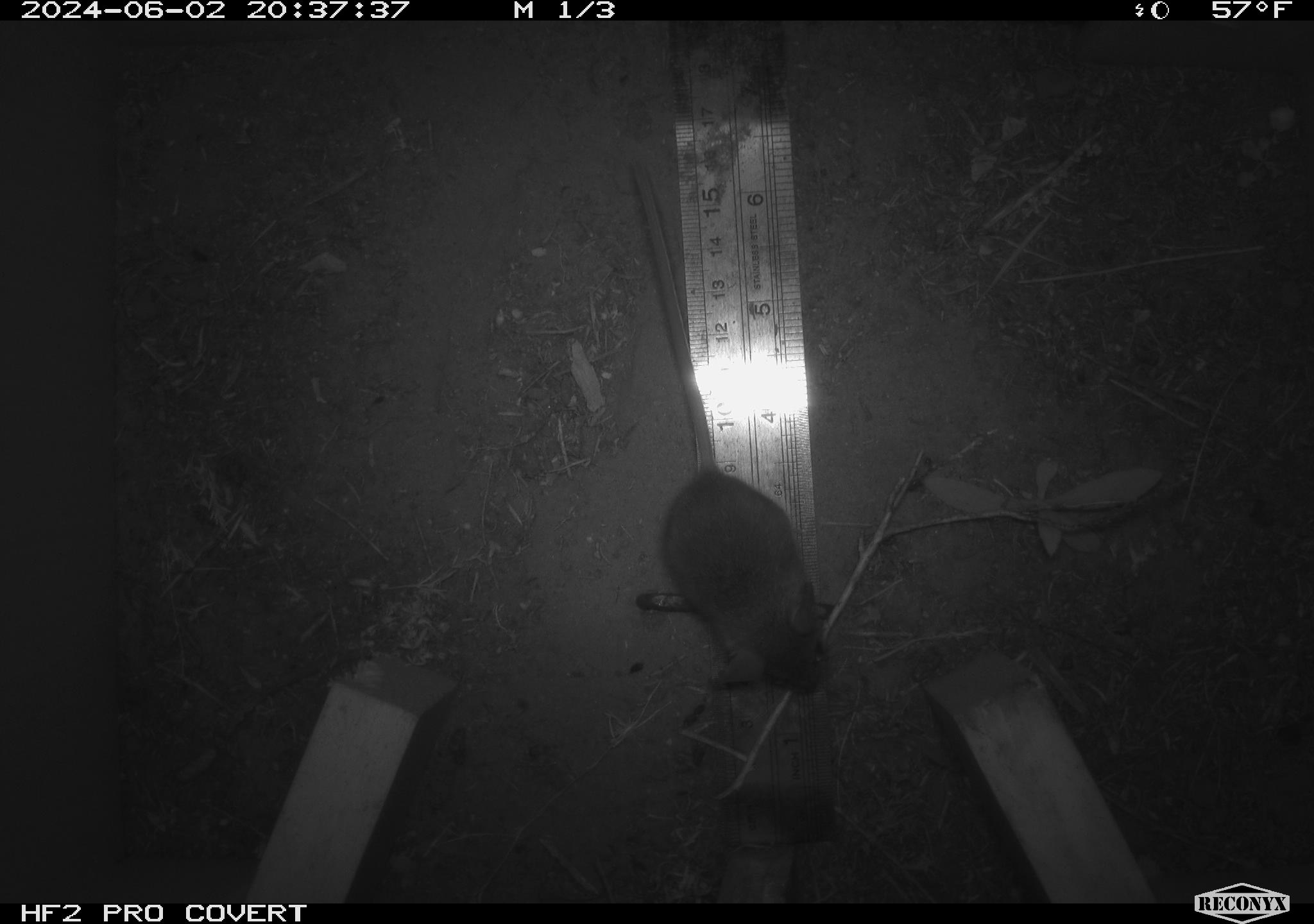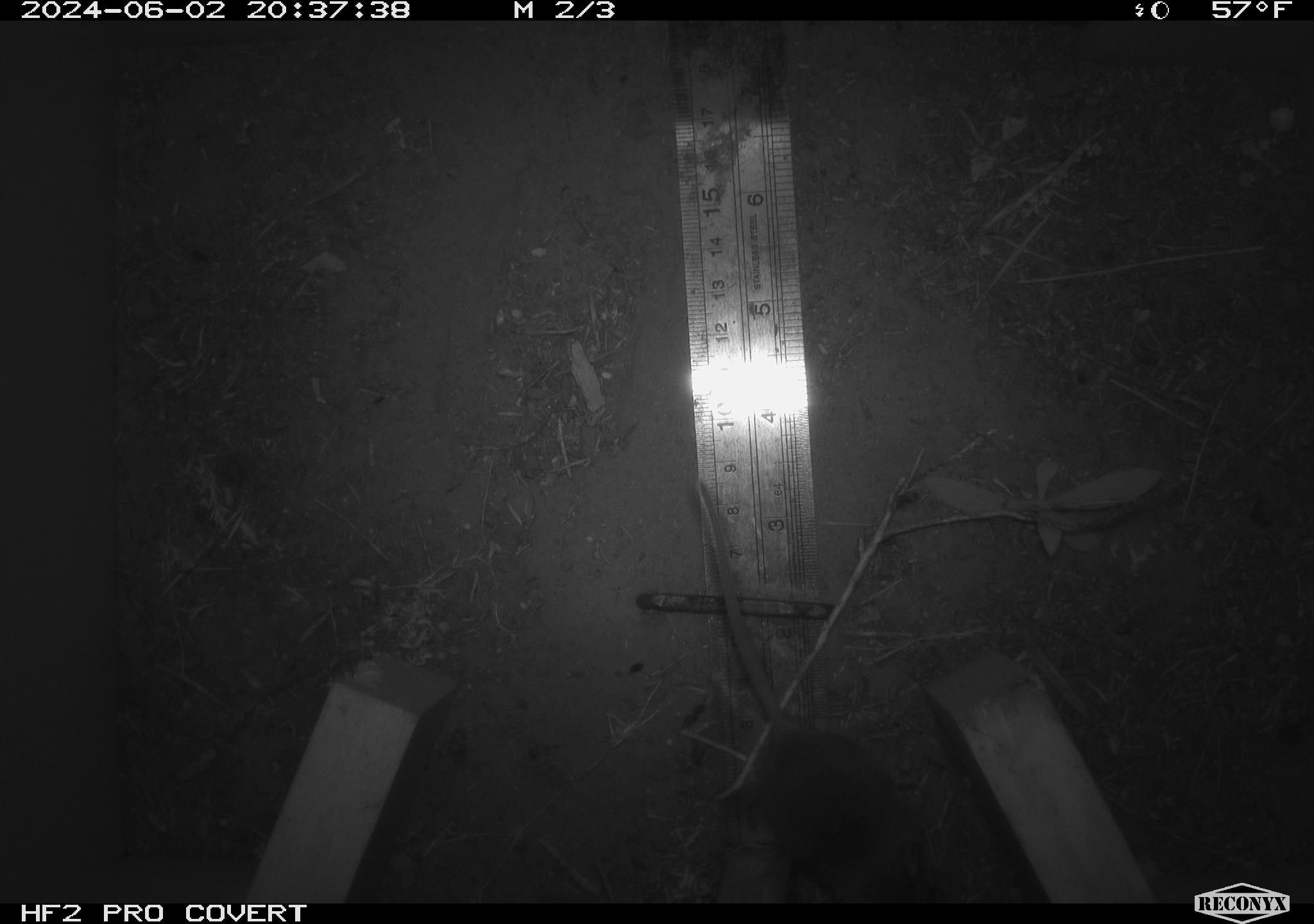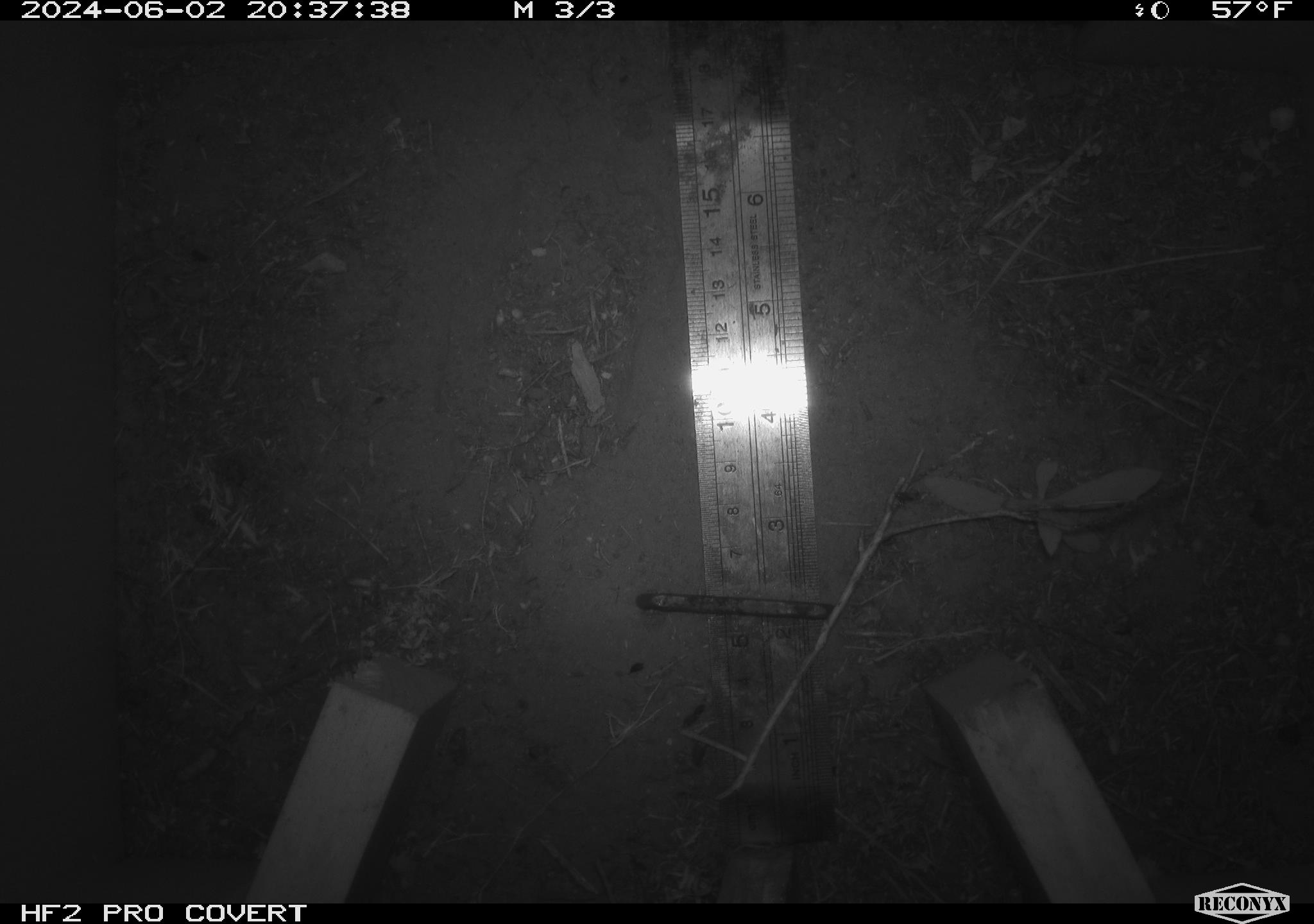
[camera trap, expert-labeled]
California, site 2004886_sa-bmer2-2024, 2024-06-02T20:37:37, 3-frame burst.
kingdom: Animalia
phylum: Chordata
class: Mammalia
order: Rodentia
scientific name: Rodentia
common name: mouse species